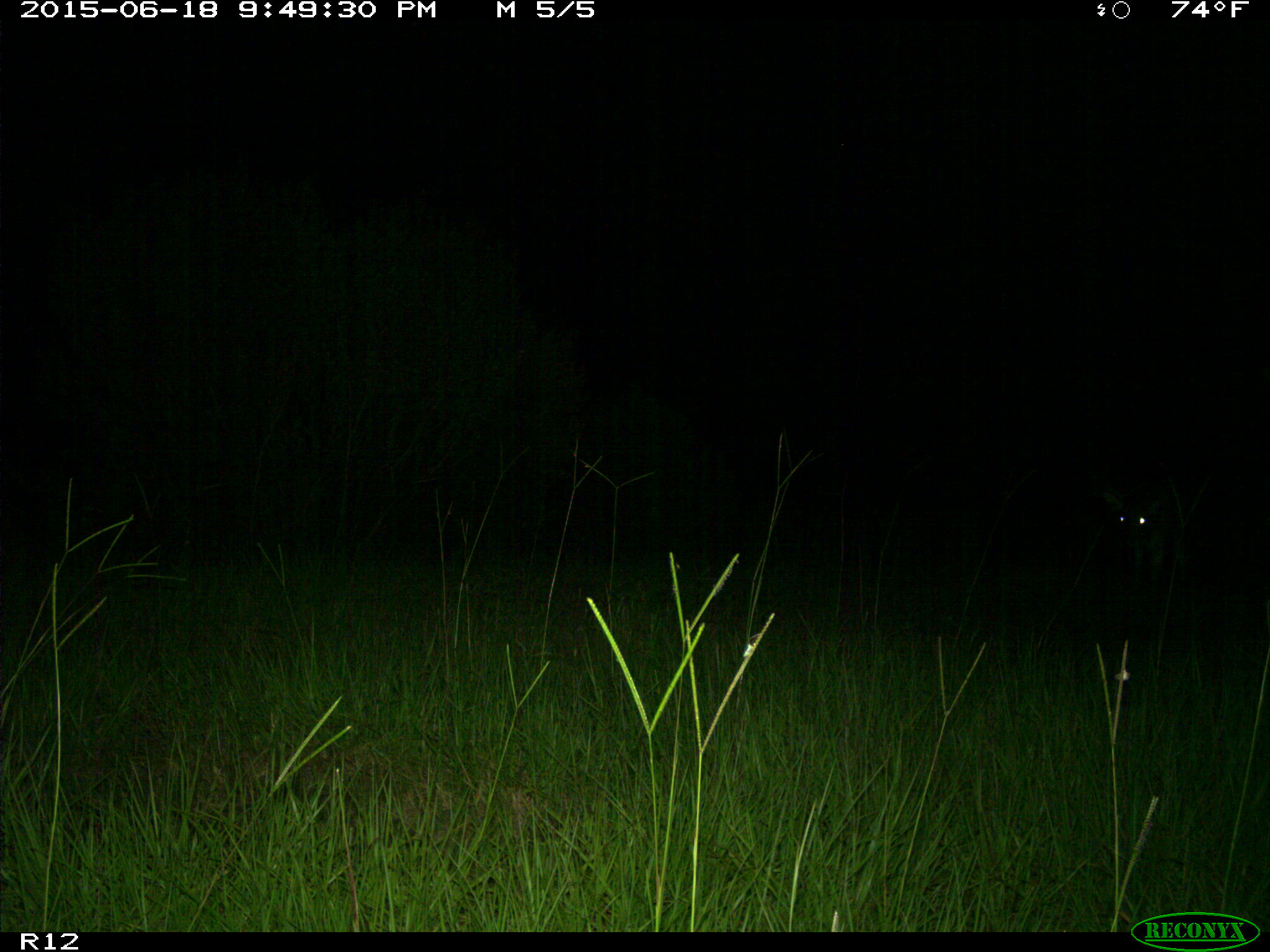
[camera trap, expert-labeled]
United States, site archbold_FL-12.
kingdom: Animalia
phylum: Chordata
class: Mammalia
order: Artiodactyla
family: Cervidae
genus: Odocoileus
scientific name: Odocoileus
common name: deer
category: unidentified deer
Unidentified deer (deer) (Odocoileus).